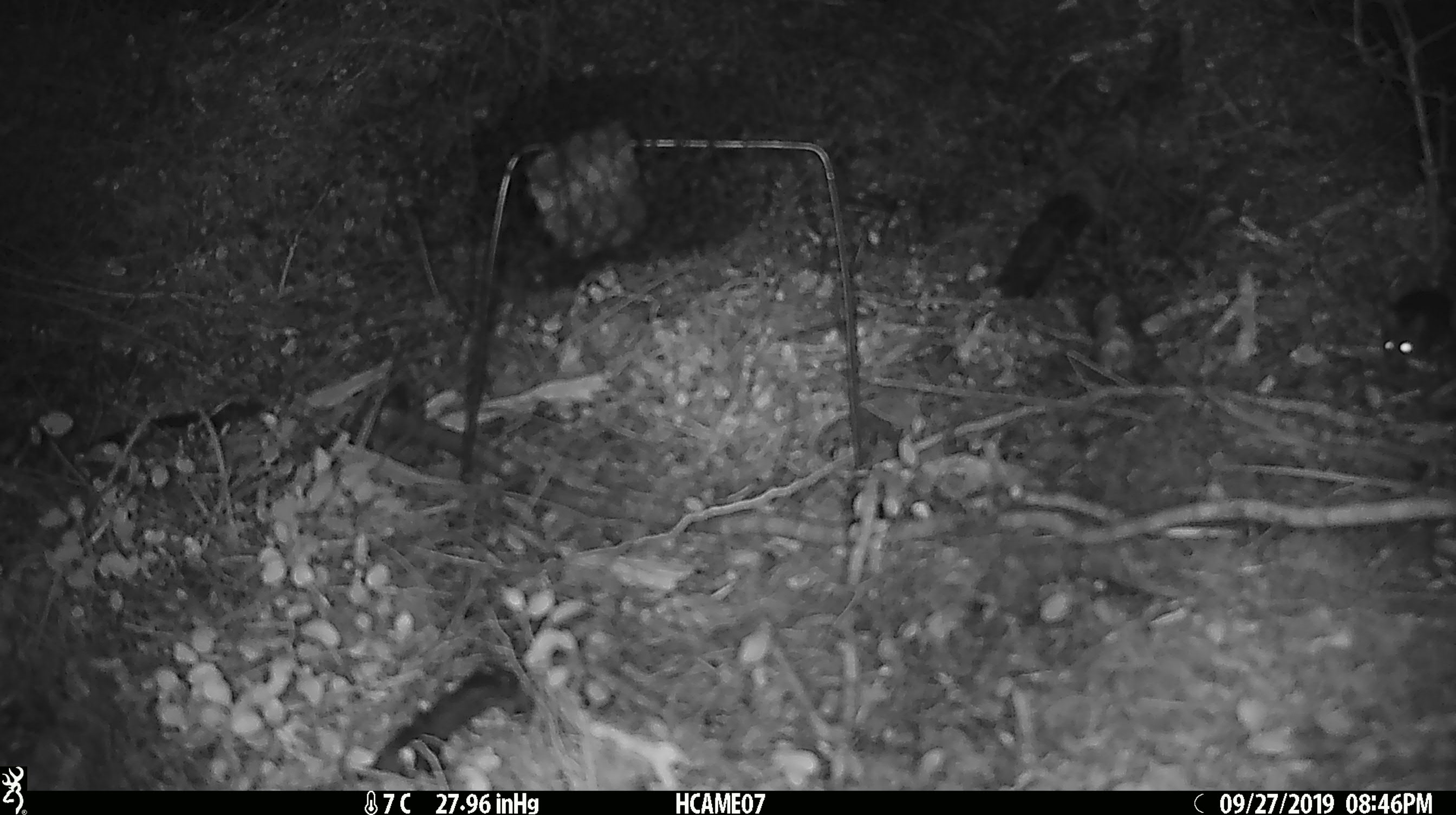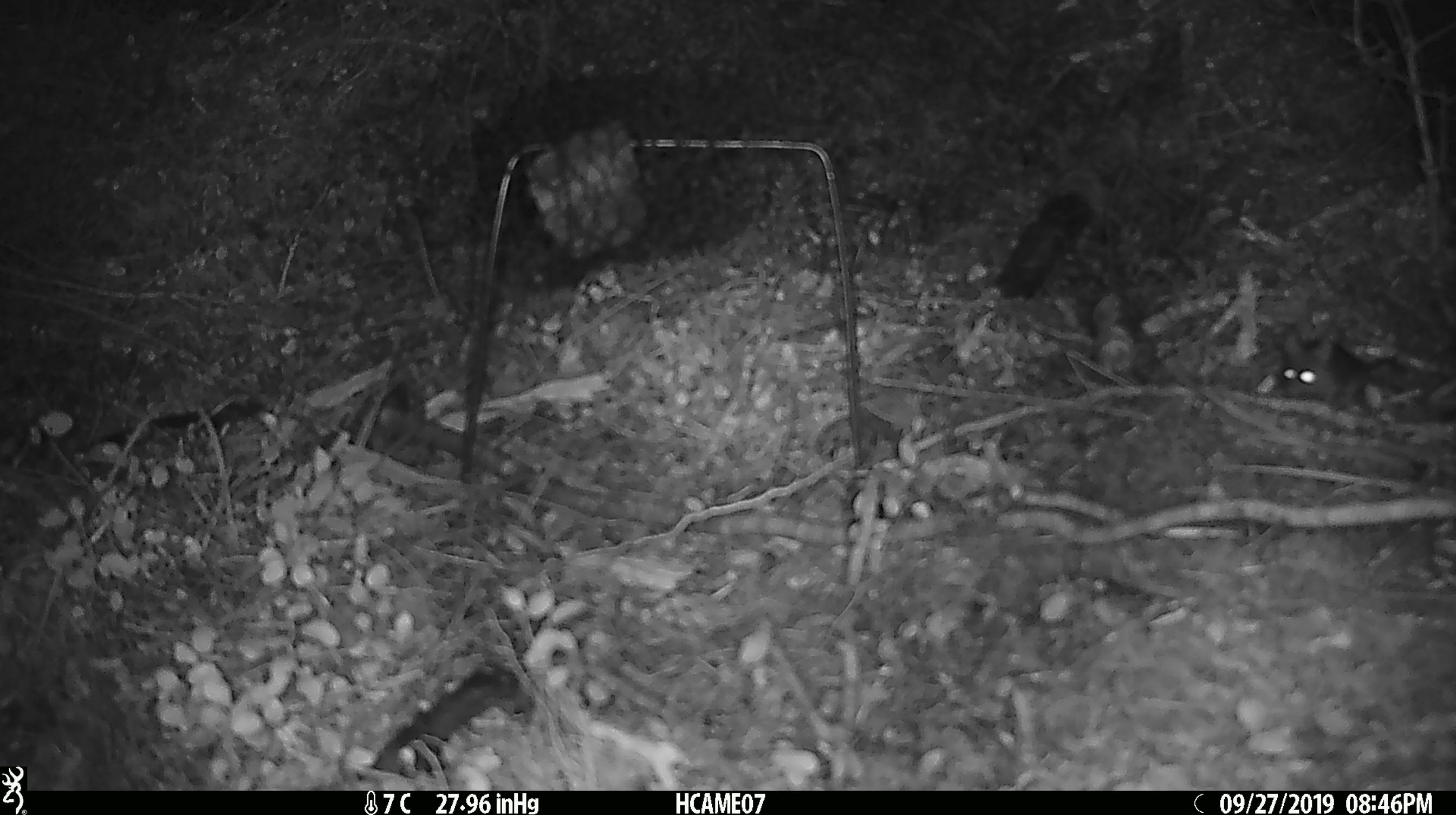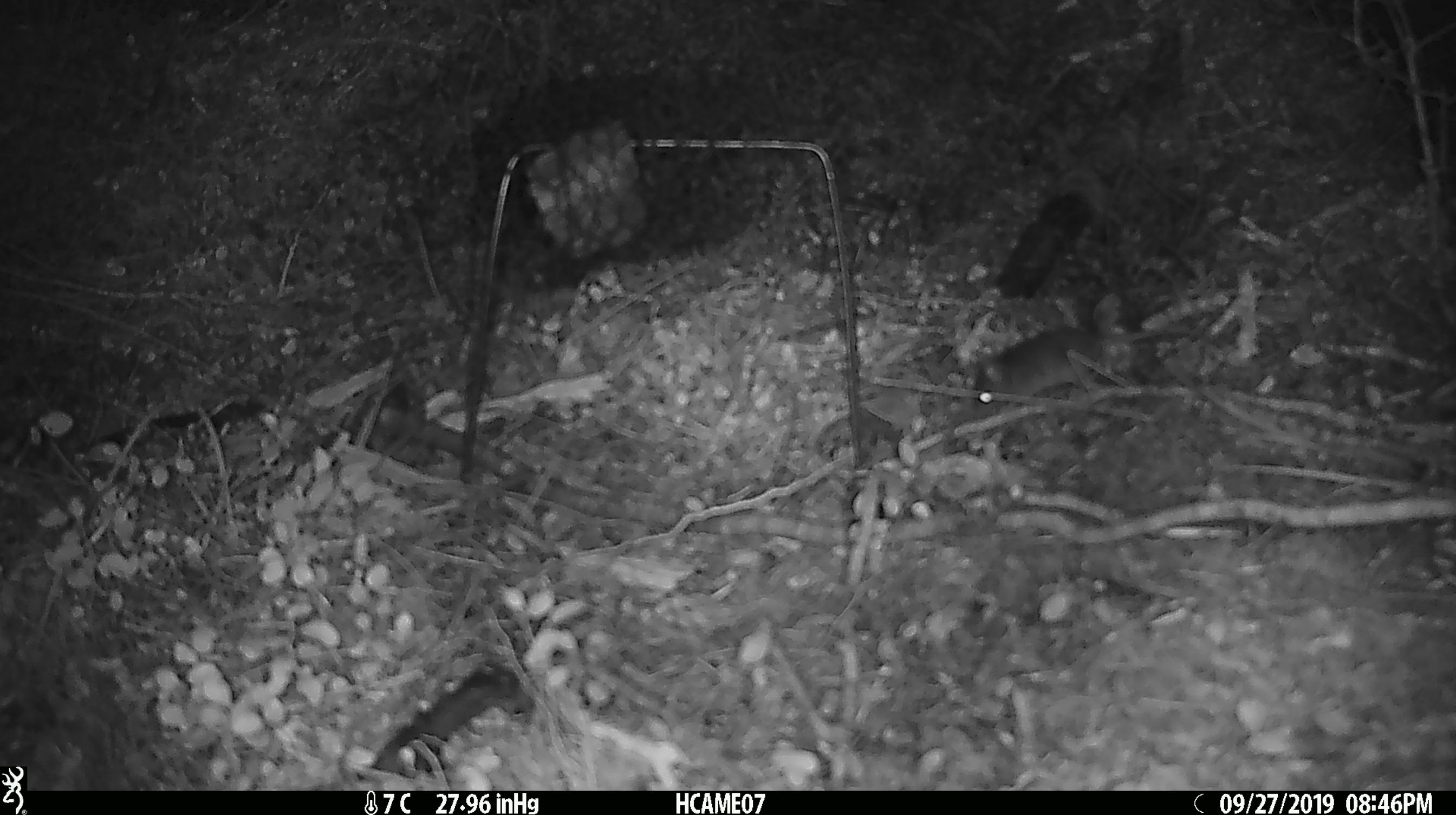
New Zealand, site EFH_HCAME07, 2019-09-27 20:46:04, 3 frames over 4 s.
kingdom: Animalia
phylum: Chordata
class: Mammalia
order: Rodentia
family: Muridae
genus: Mus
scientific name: Mus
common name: mouse